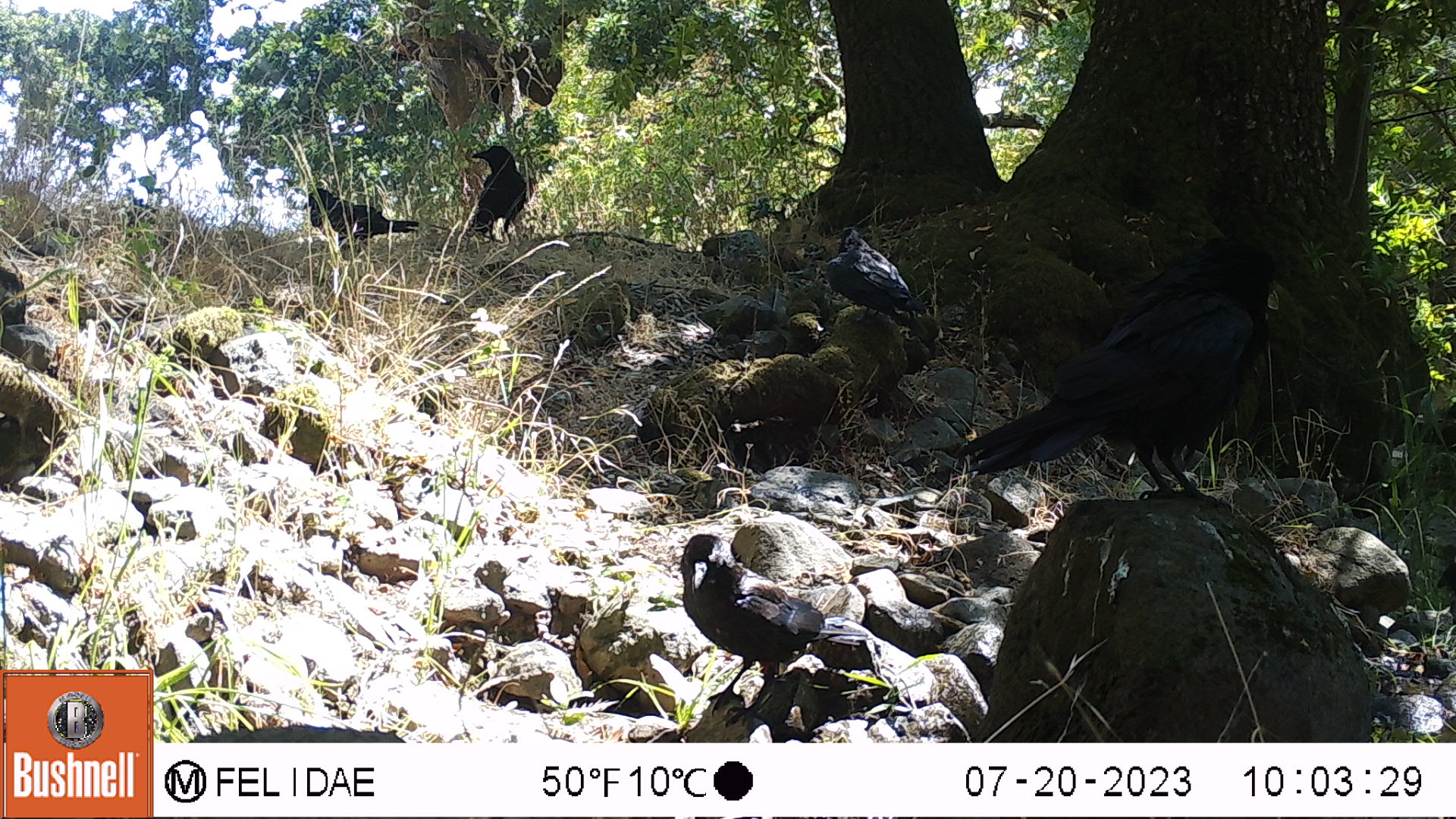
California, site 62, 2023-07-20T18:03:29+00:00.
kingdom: Animalia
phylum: Chordata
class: Aves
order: Passeriformes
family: Corvidae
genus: Corvus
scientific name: Corvus brachyrhynchos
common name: american crow